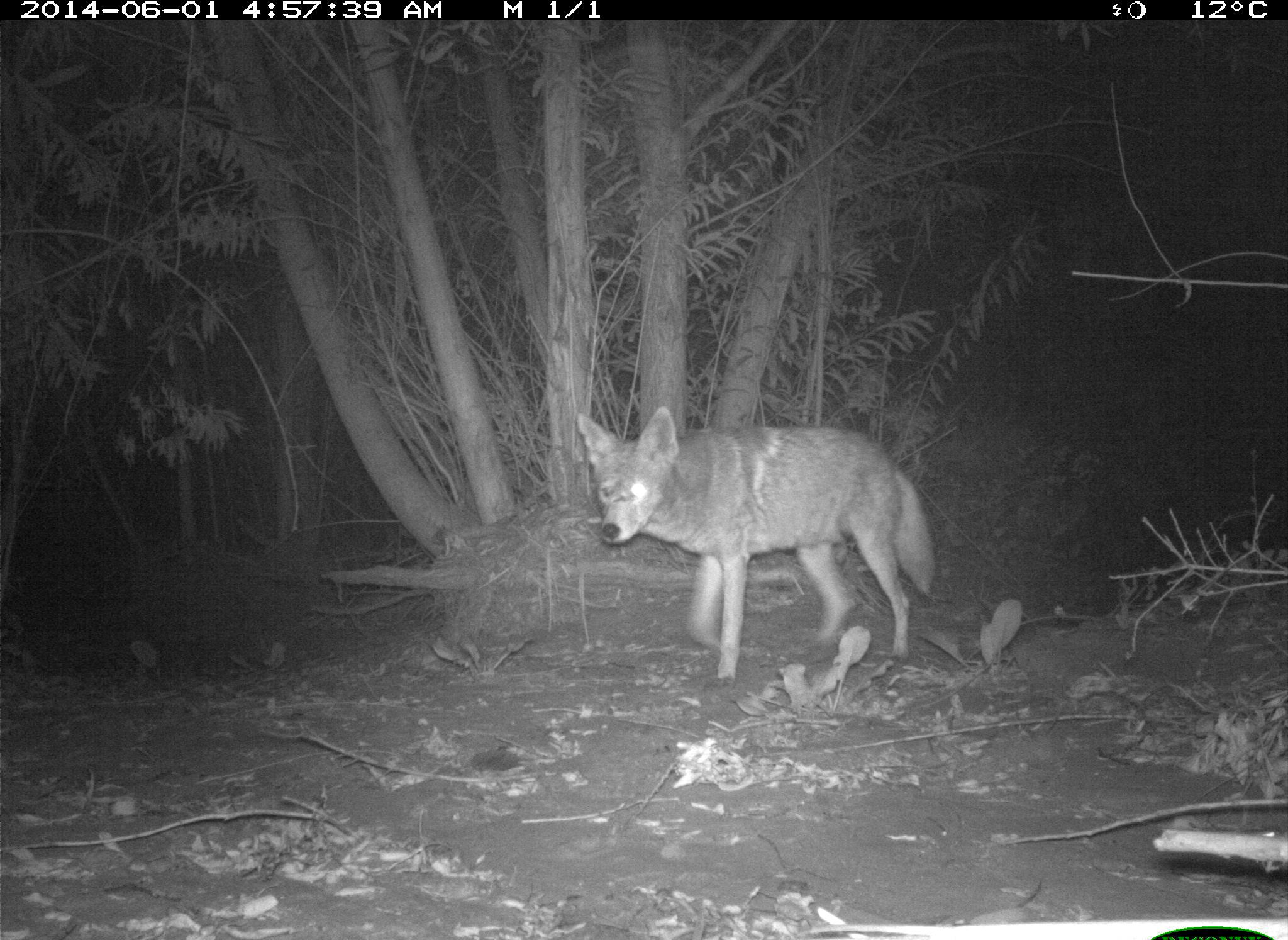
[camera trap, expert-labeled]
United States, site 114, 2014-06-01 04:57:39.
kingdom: Animalia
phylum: Chordata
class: Mammalia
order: Carnivora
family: Canidae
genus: Canis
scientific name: Canis latrans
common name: coyote